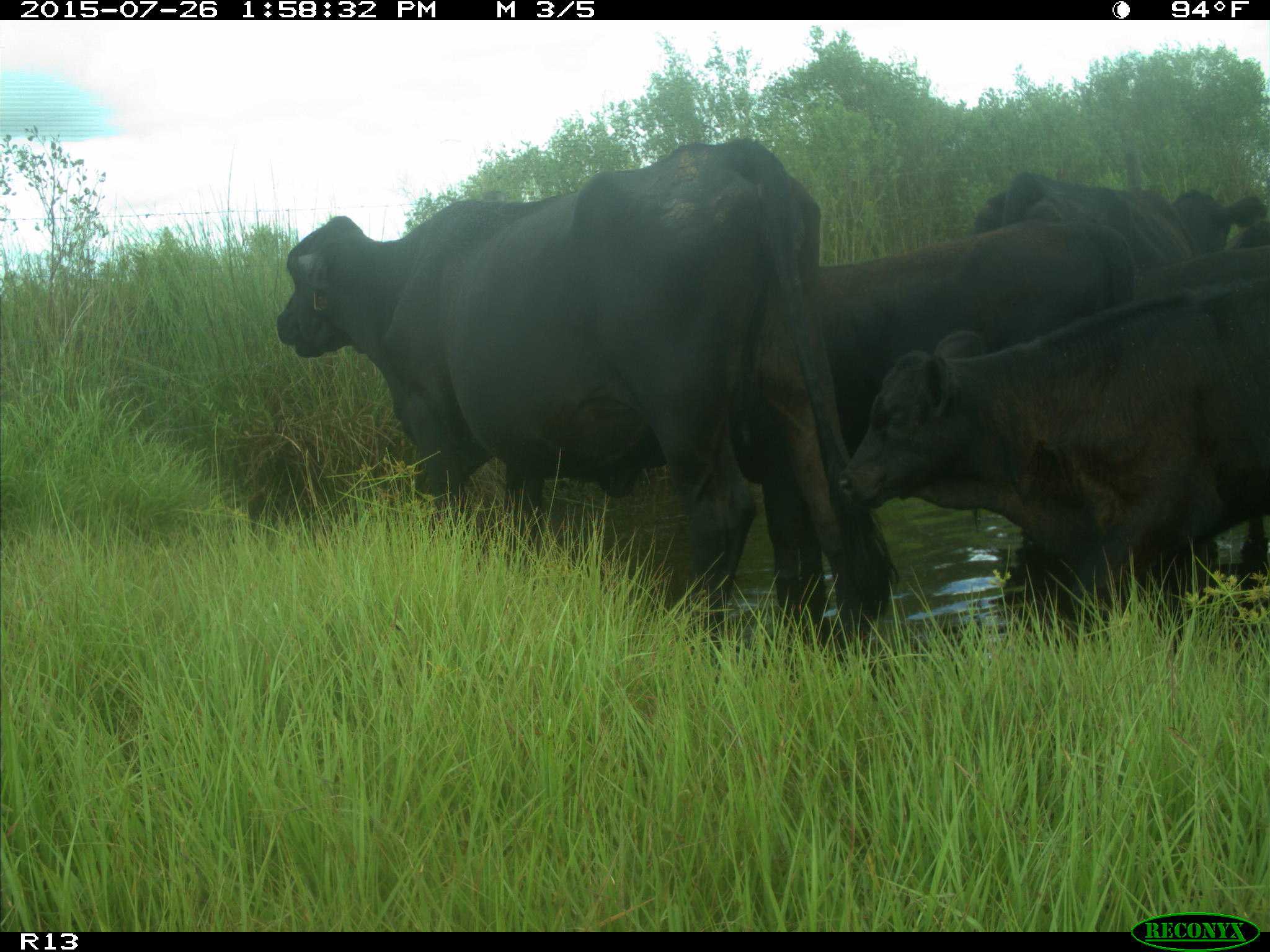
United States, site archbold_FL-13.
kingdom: Animalia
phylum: Chordata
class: Mammalia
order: Artiodactyla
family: Bovidae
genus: Bos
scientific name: Bos taurus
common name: domestic cow